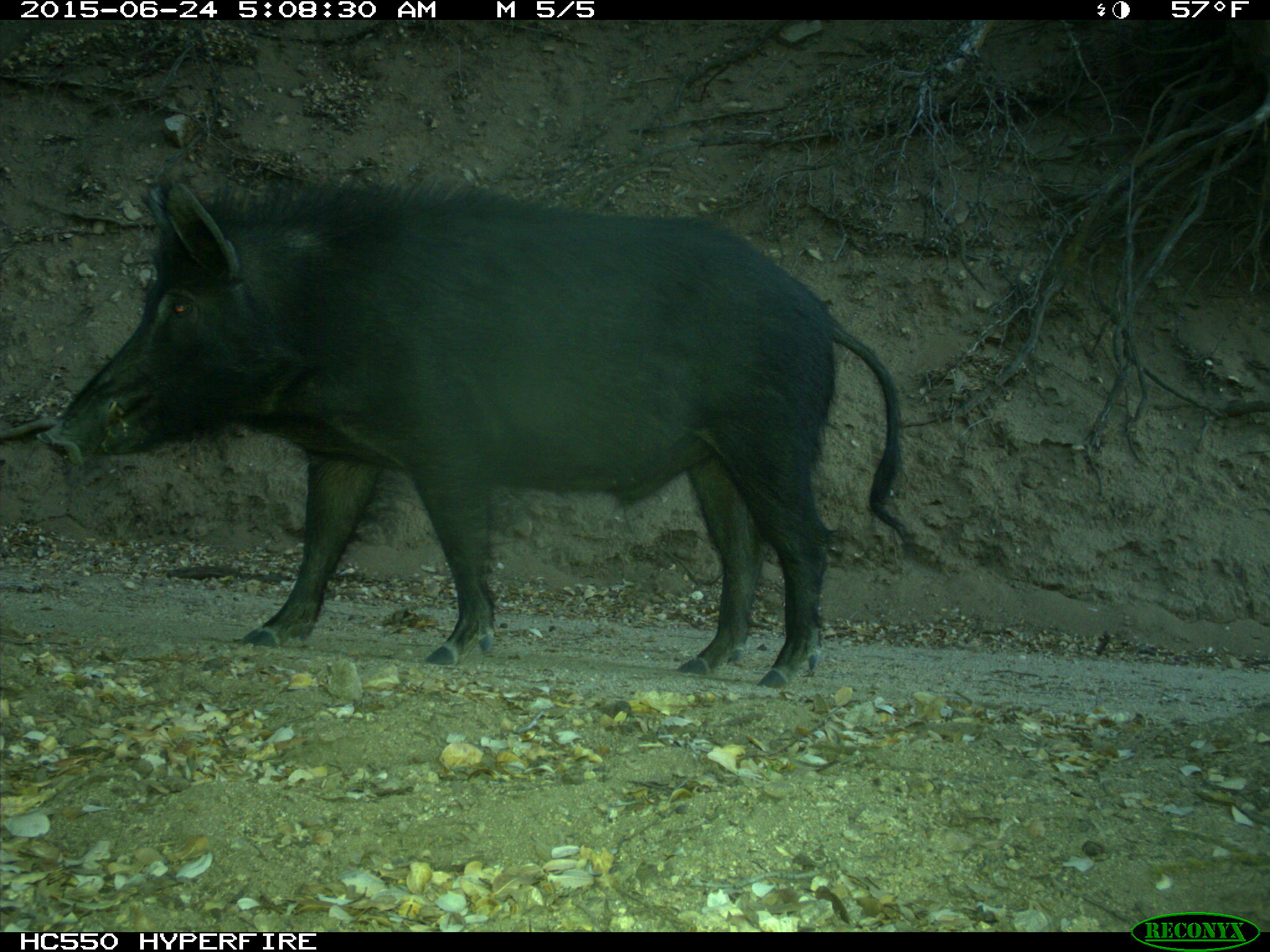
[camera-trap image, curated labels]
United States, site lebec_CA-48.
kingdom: Animalia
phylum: Chordata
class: Mammalia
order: Artiodactyla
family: Suidae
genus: Sus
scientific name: Sus scrofa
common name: wild boar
Sus scrofa (wild boar).